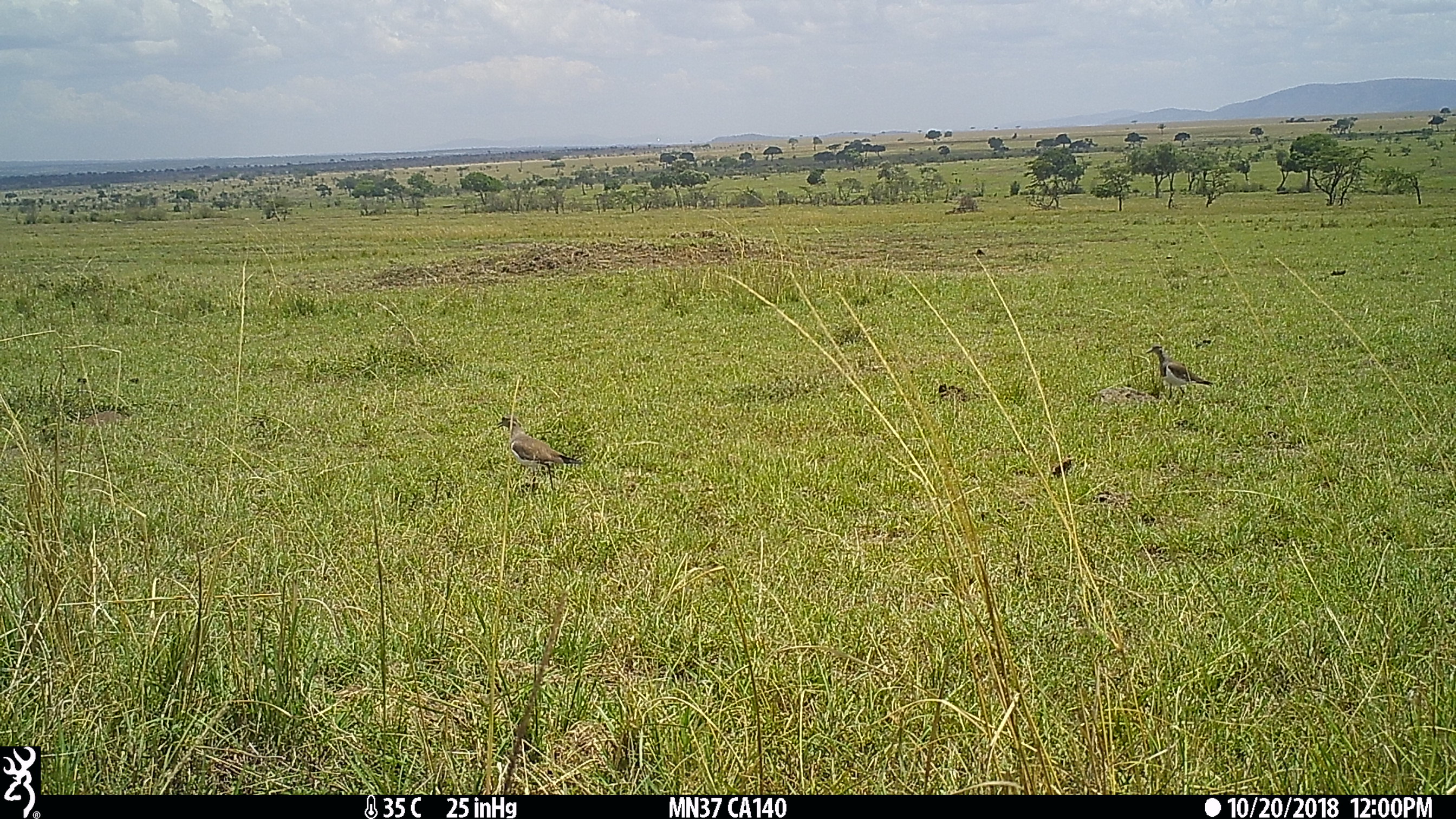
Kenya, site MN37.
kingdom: Animalia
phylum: Chordata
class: Aves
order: Charadriiformes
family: Charadriidae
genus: Vanellus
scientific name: Vanellus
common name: lapwing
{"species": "lapwing (Vanellus)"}